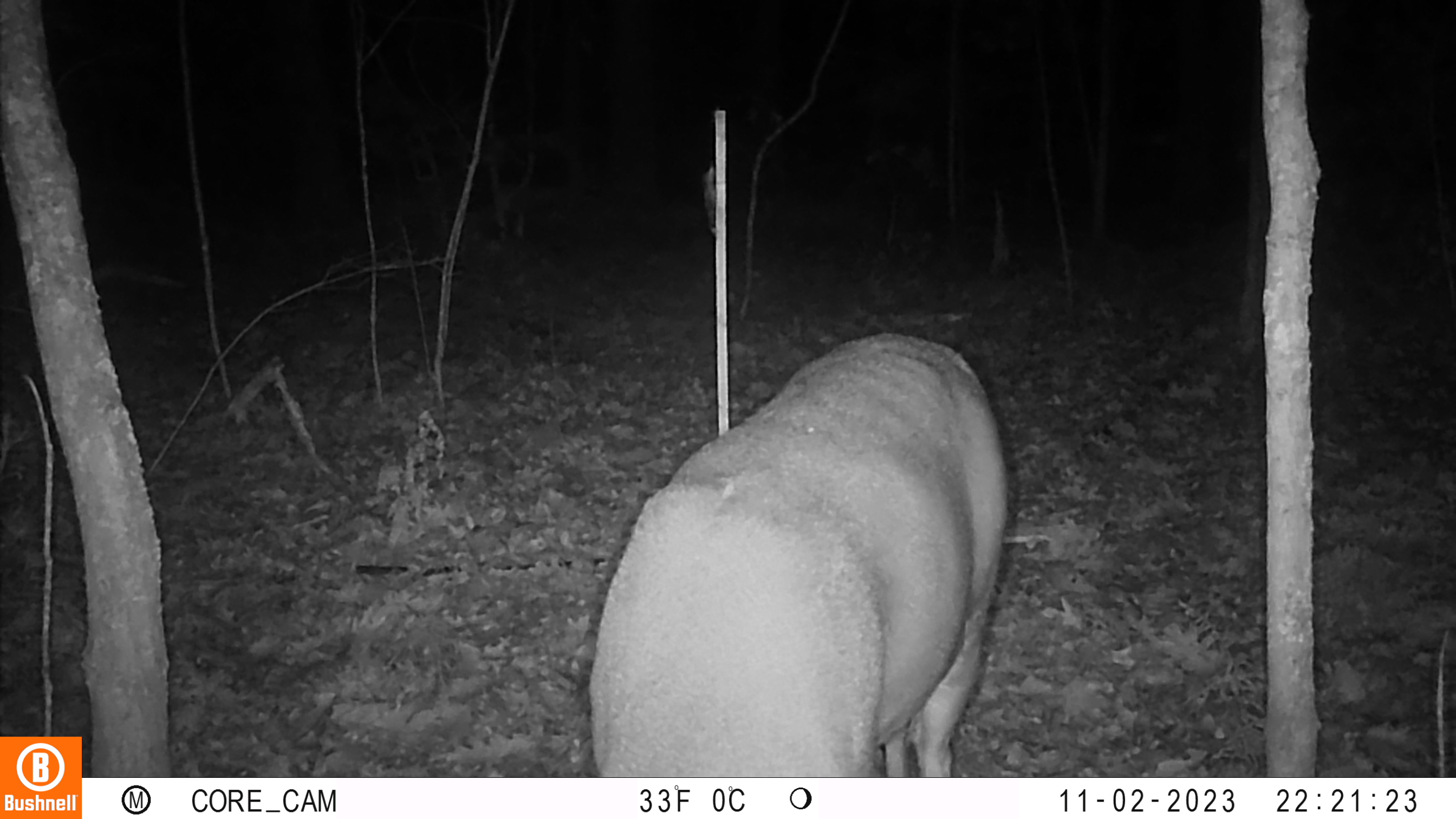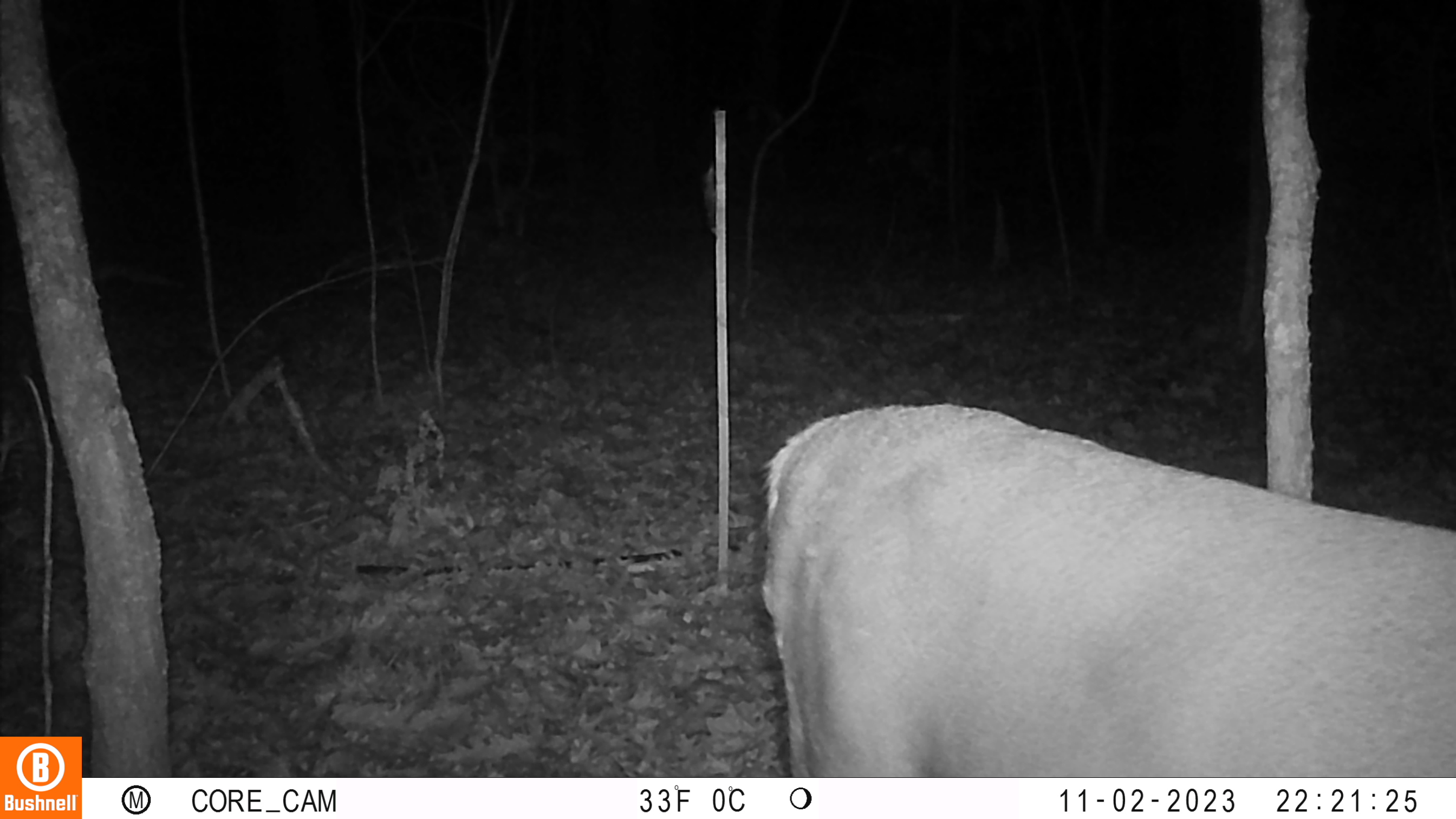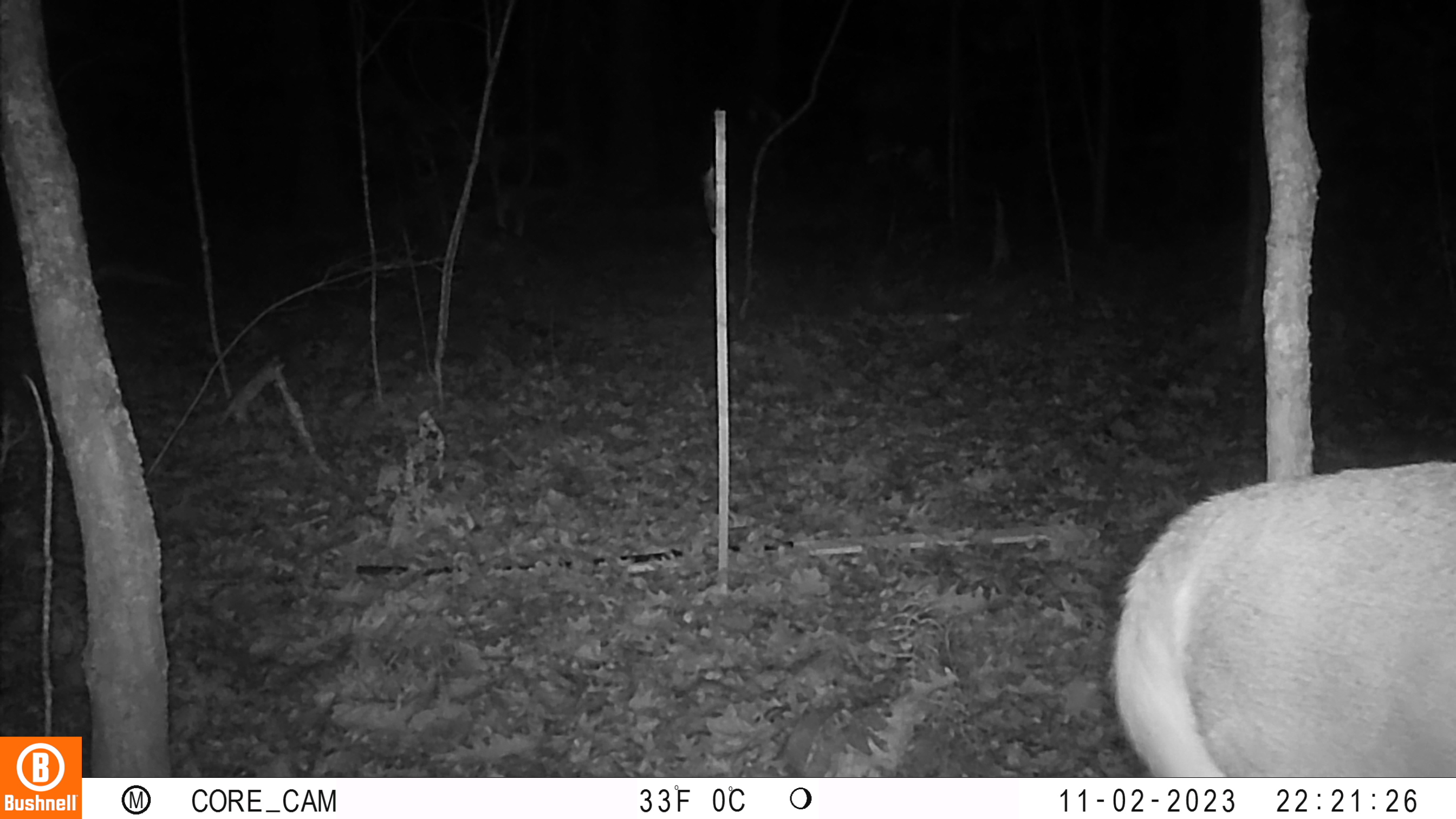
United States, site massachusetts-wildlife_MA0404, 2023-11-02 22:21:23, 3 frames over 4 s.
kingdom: Animalia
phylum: Chordata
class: Mammalia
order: Artiodactyla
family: Cervidae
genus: Odocoileus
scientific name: Odocoileus virginianus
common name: white-tailed deer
White-tailed deer (Odocoileus virginianus).